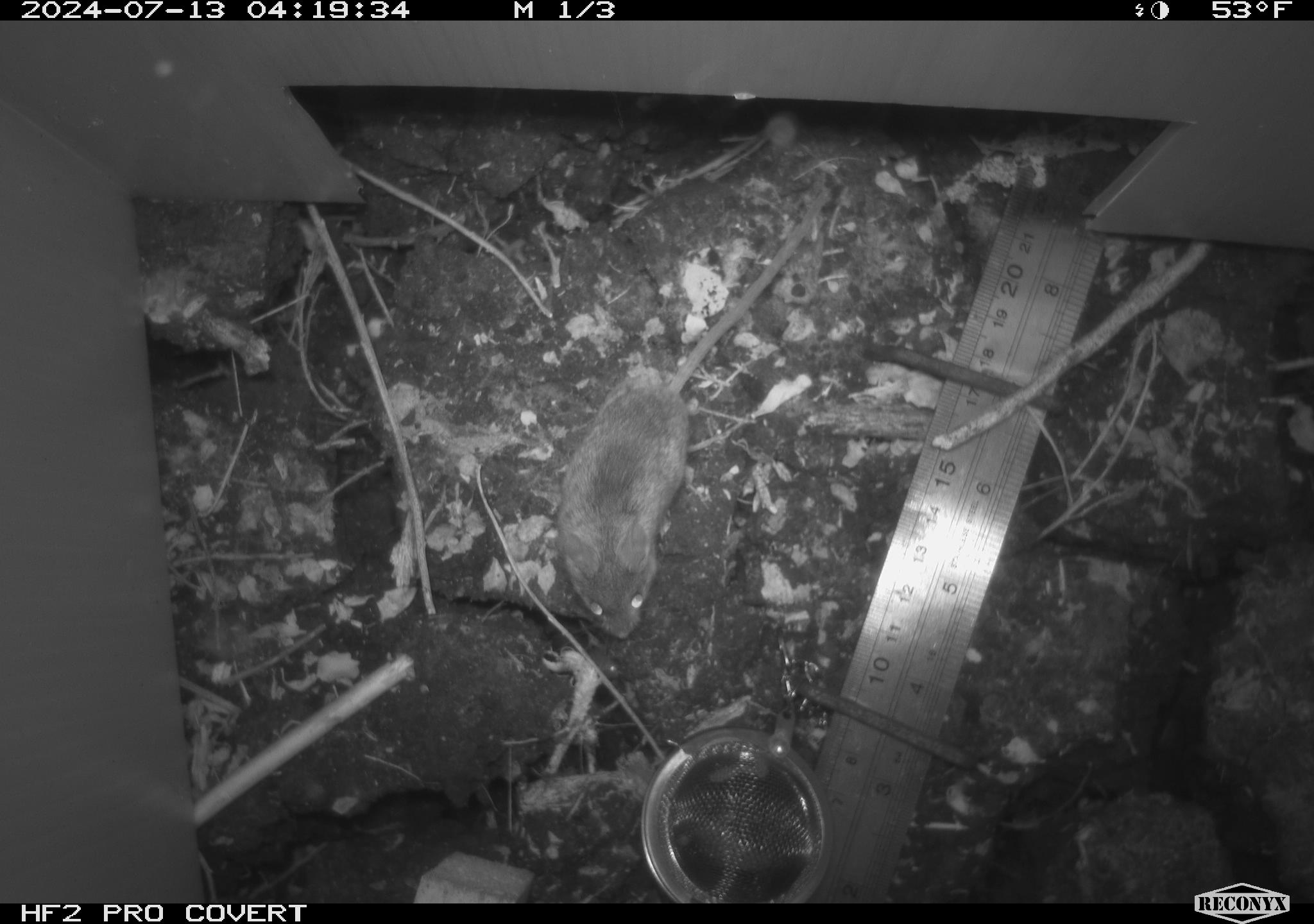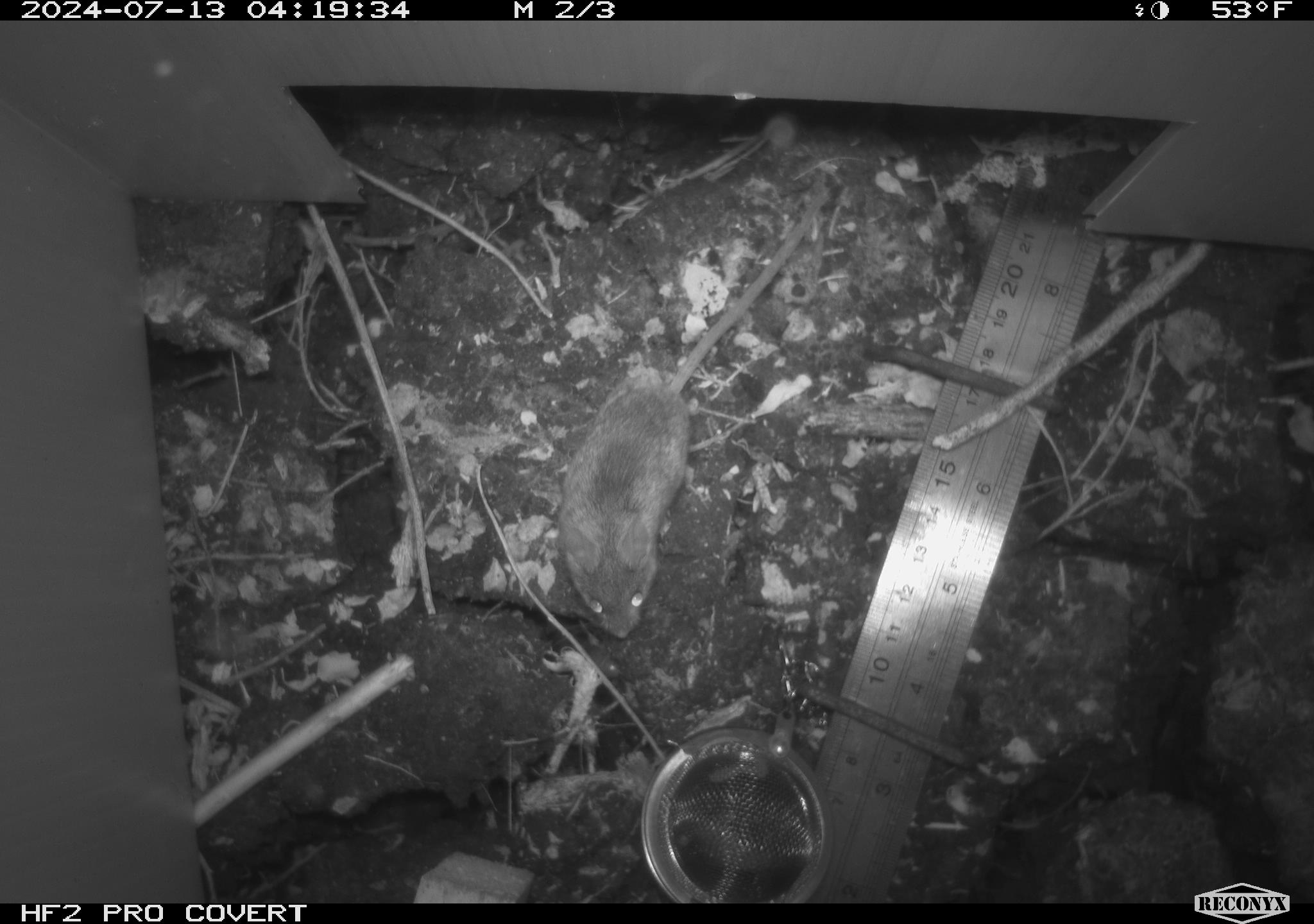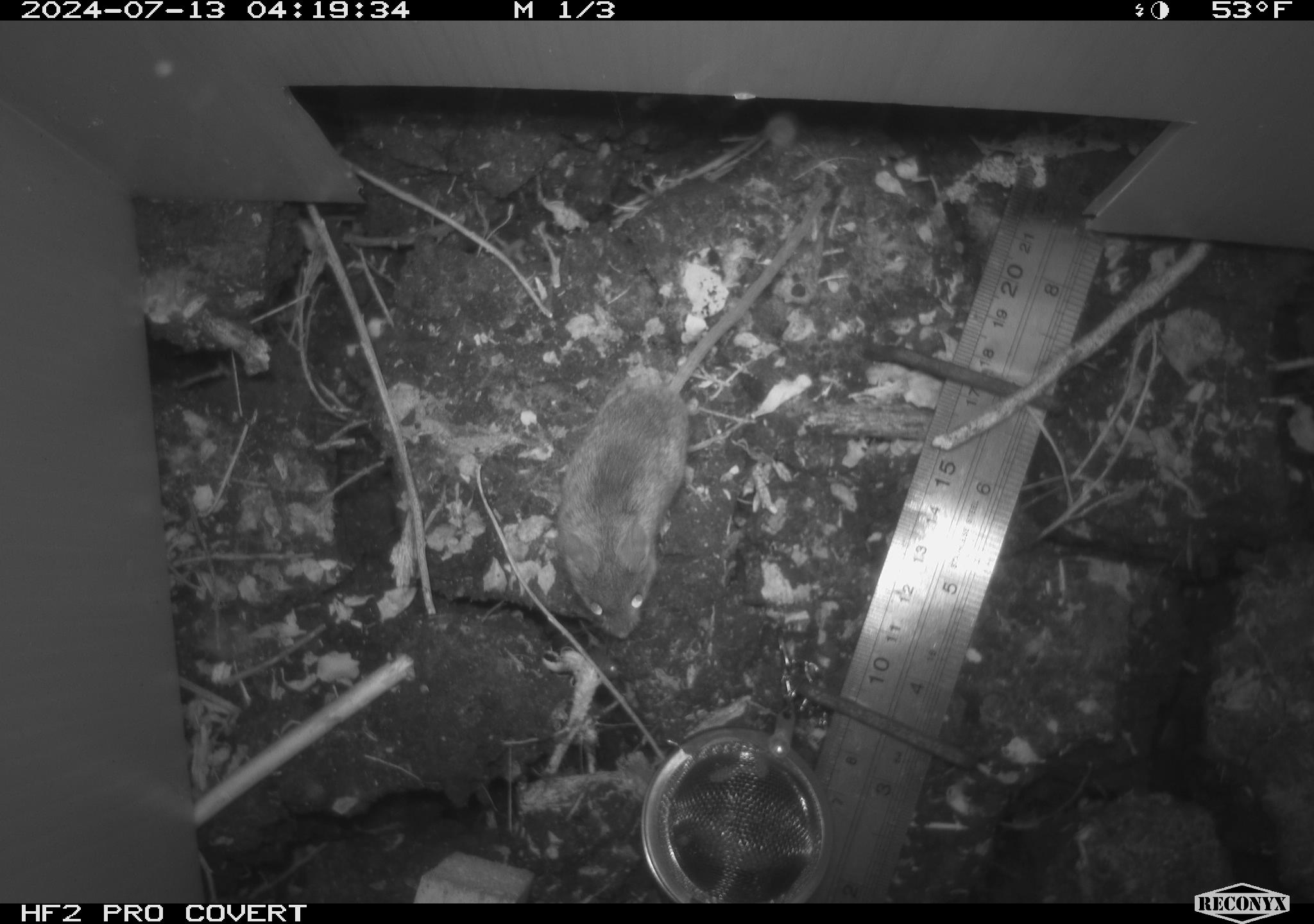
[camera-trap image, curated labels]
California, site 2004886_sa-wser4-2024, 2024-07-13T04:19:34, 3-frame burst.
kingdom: Animalia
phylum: Chordata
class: Mammalia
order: Rodentia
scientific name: Rodentia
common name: mouse species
Mouse species (Rodentia).